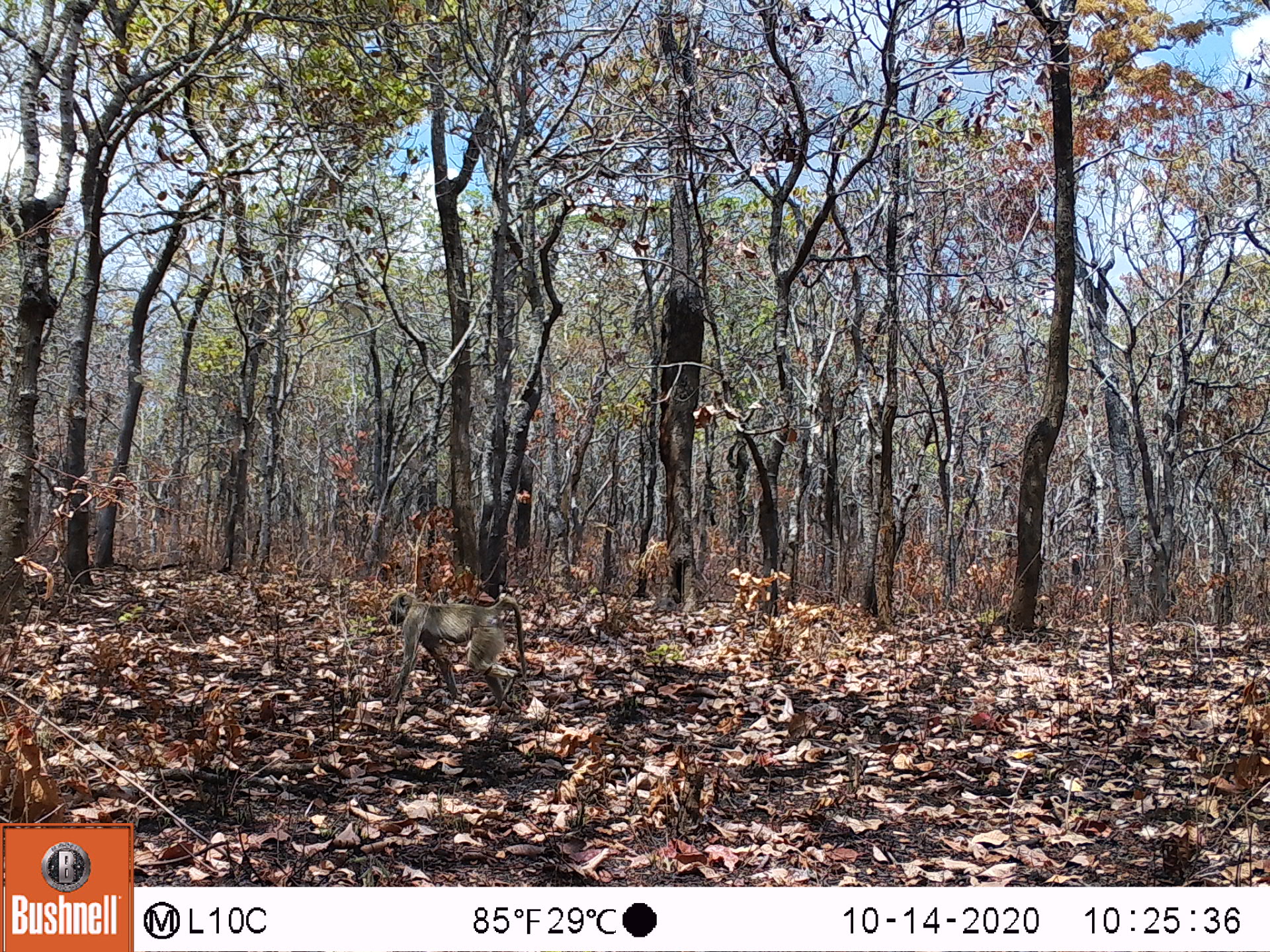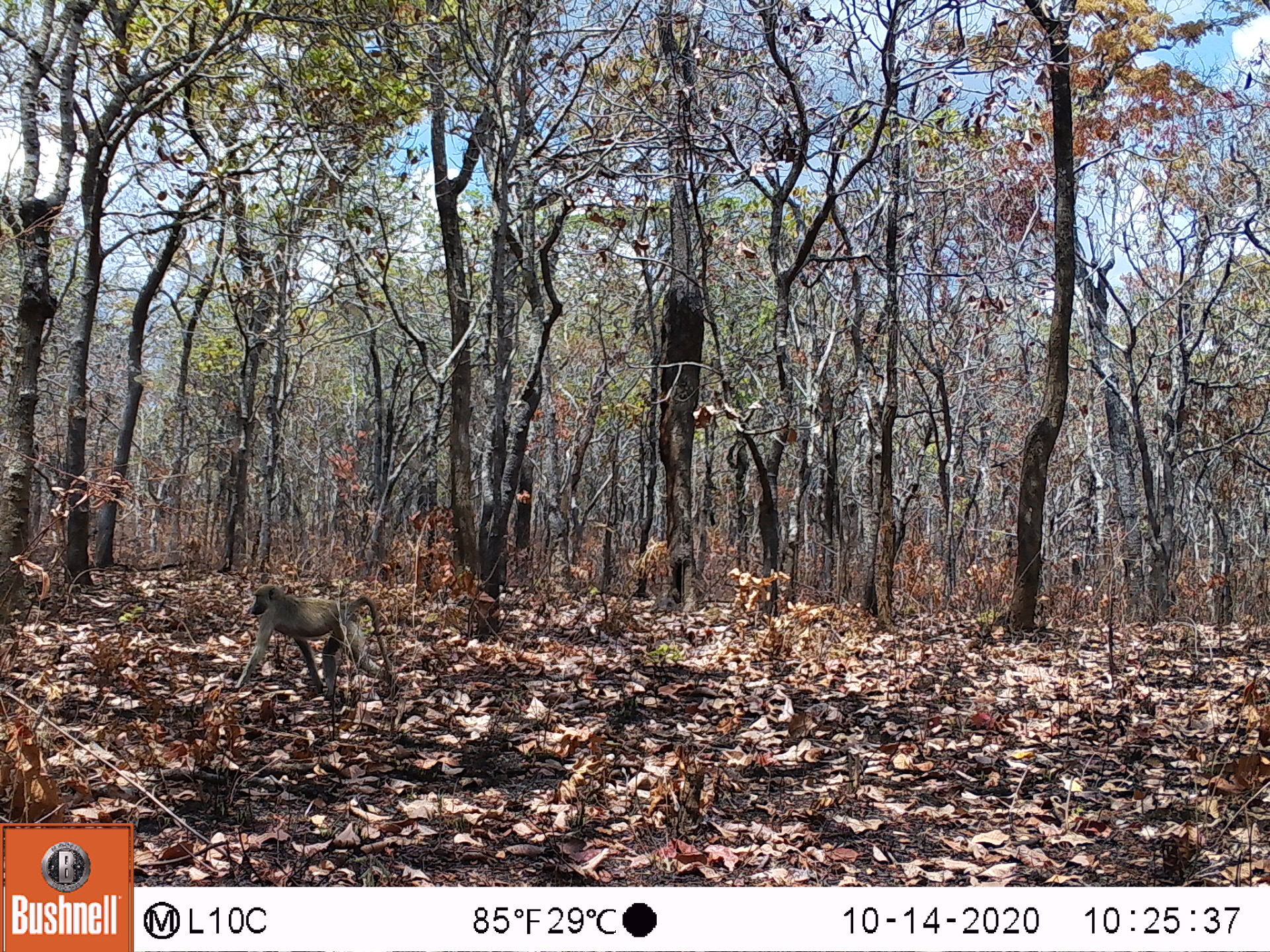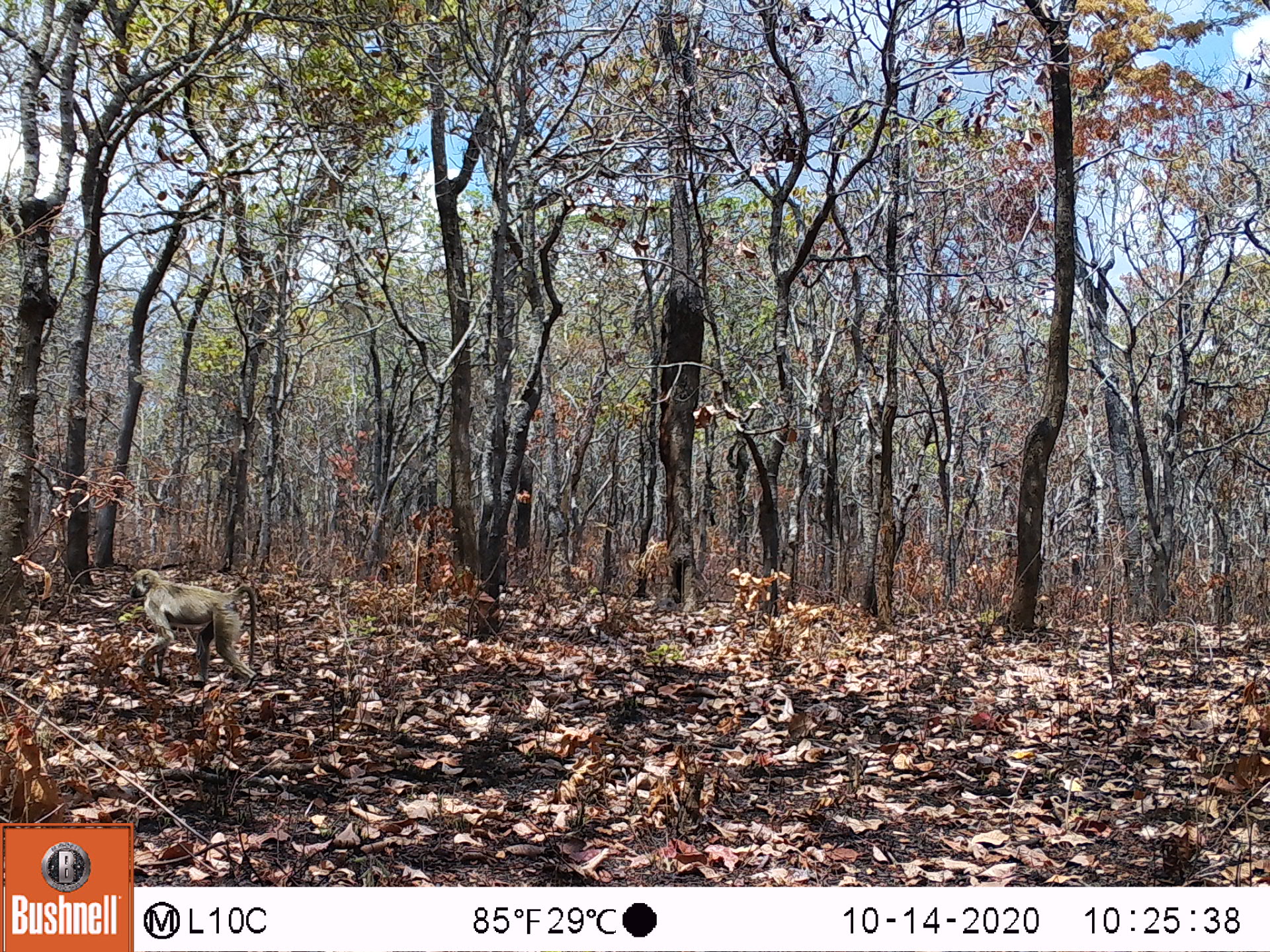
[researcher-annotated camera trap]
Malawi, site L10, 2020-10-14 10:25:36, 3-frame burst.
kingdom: Animalia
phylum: Chordata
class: Mammalia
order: Primates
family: Cercopithecidae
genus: Papio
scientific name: Papio cynocephalus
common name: yellow baboon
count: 1